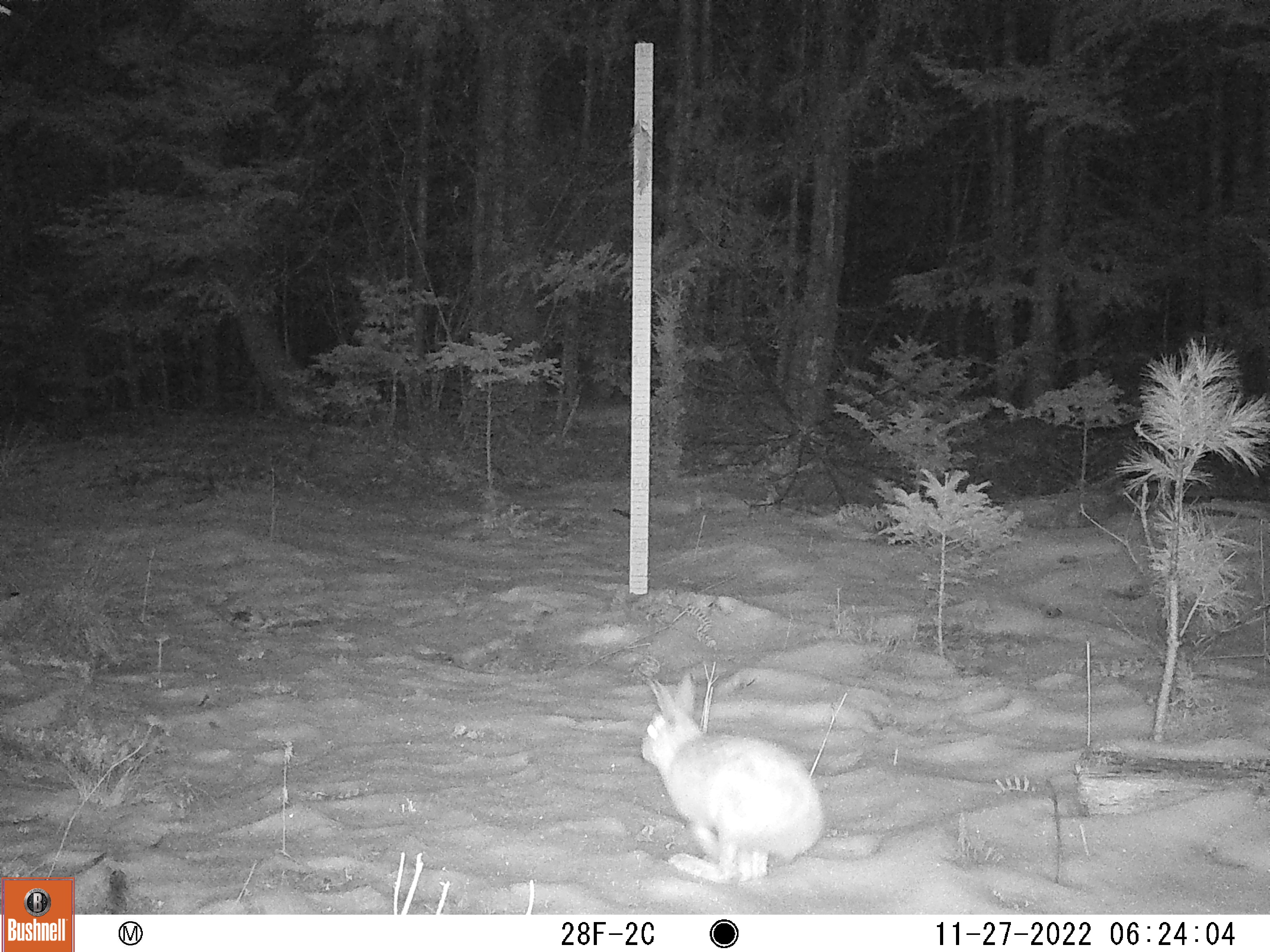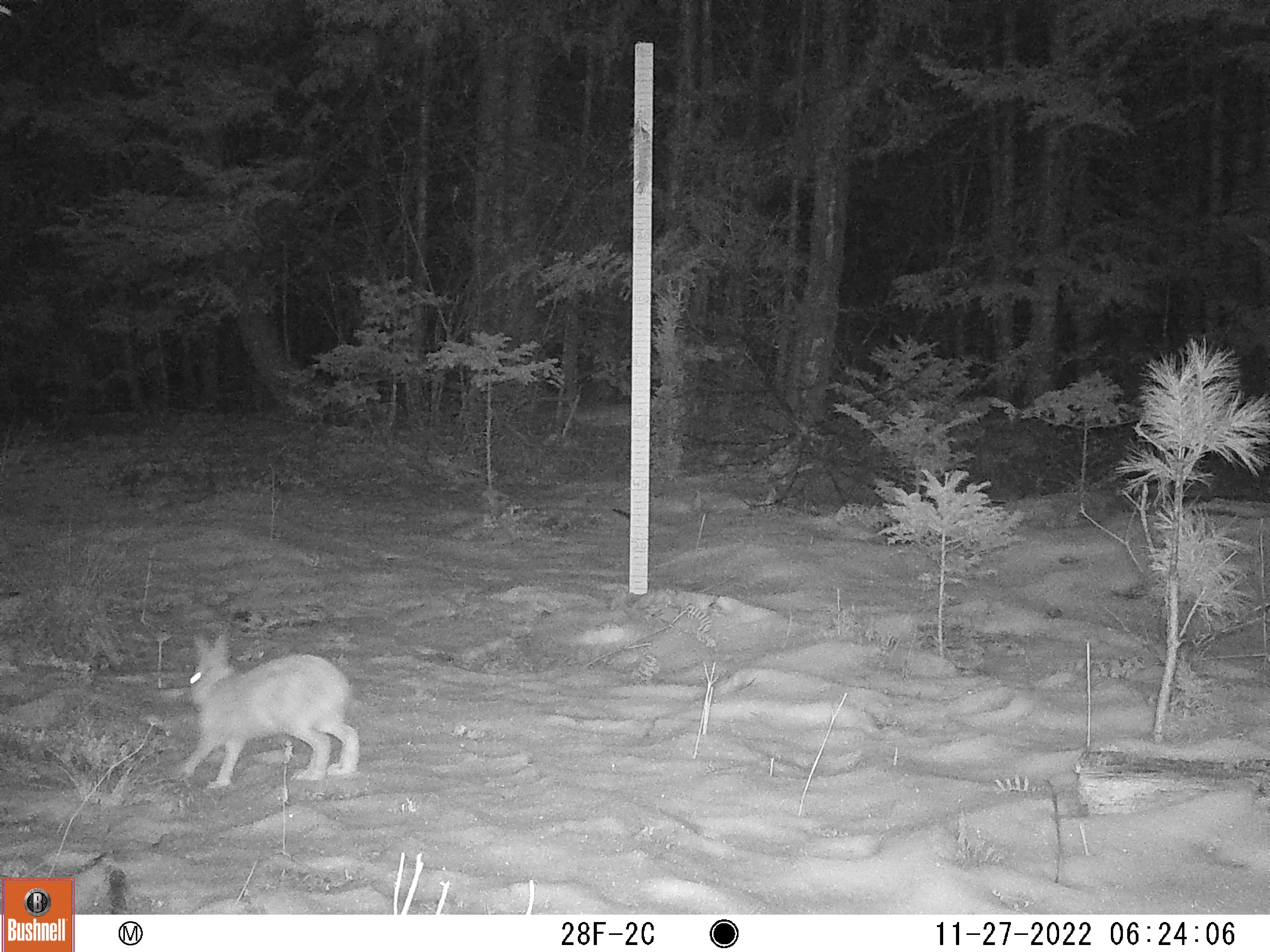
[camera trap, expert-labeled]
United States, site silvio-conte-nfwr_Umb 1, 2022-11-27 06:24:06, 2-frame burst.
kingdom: Animalia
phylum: Chordata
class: Mammalia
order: Lagomorpha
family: Leporidae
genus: Lepus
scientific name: Lepus americanus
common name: snowshoe hare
Snowshoe hare (Lepus americanus).